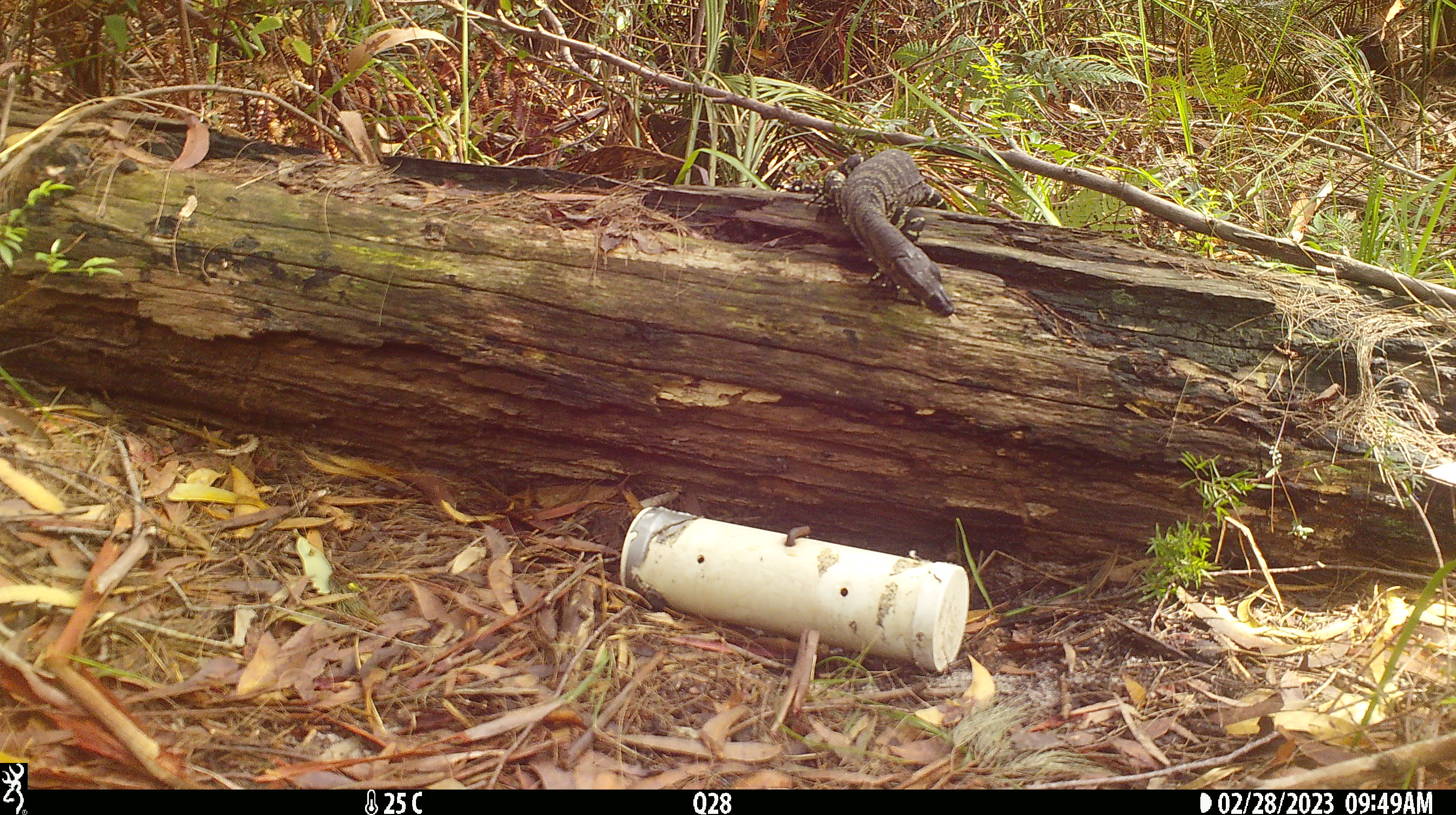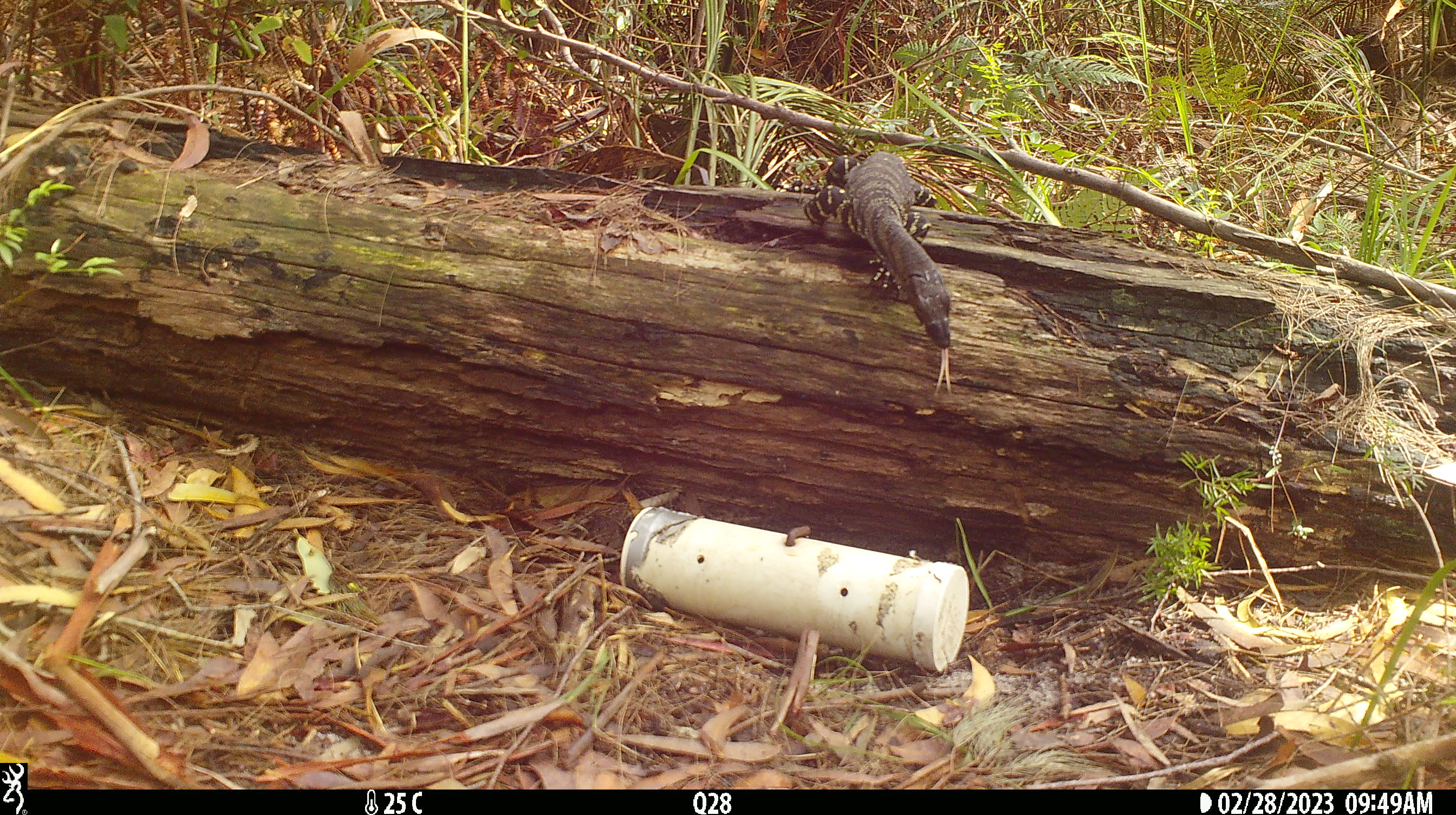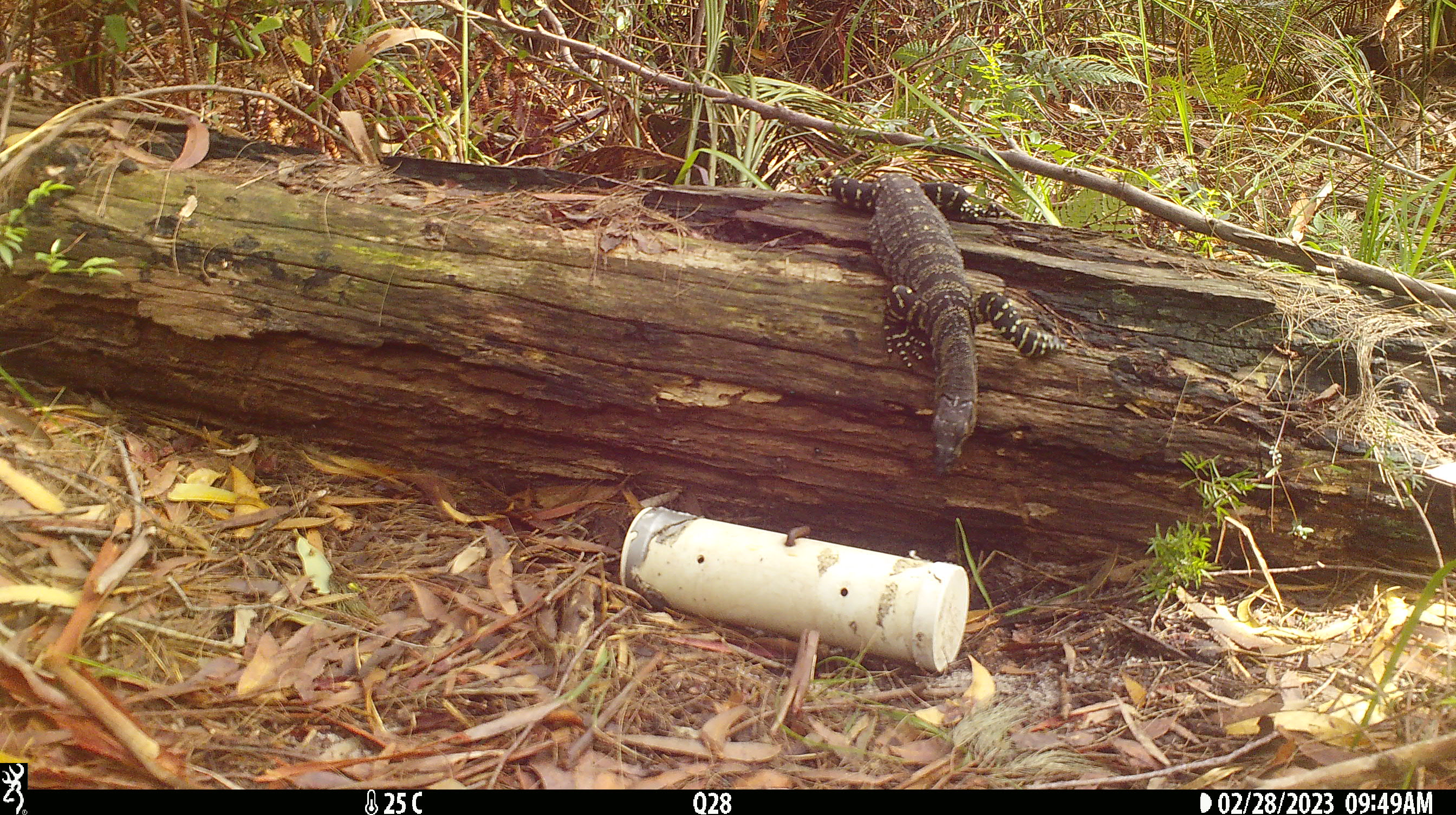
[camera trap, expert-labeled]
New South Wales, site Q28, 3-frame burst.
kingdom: Animalia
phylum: Chordata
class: Reptilia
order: Squamata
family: Varanidae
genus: Varanus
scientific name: Varanus varius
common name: lace monitor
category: goanna